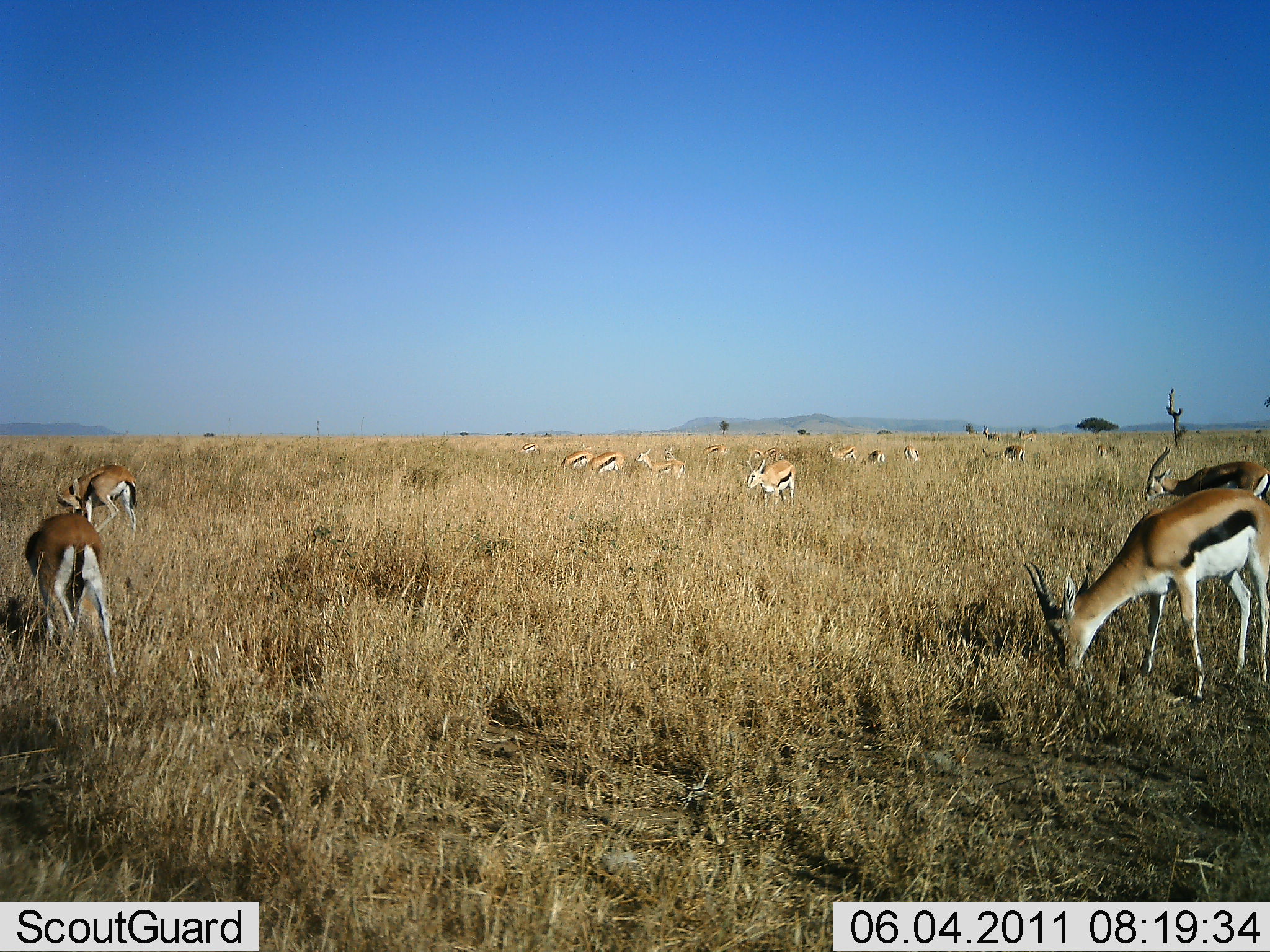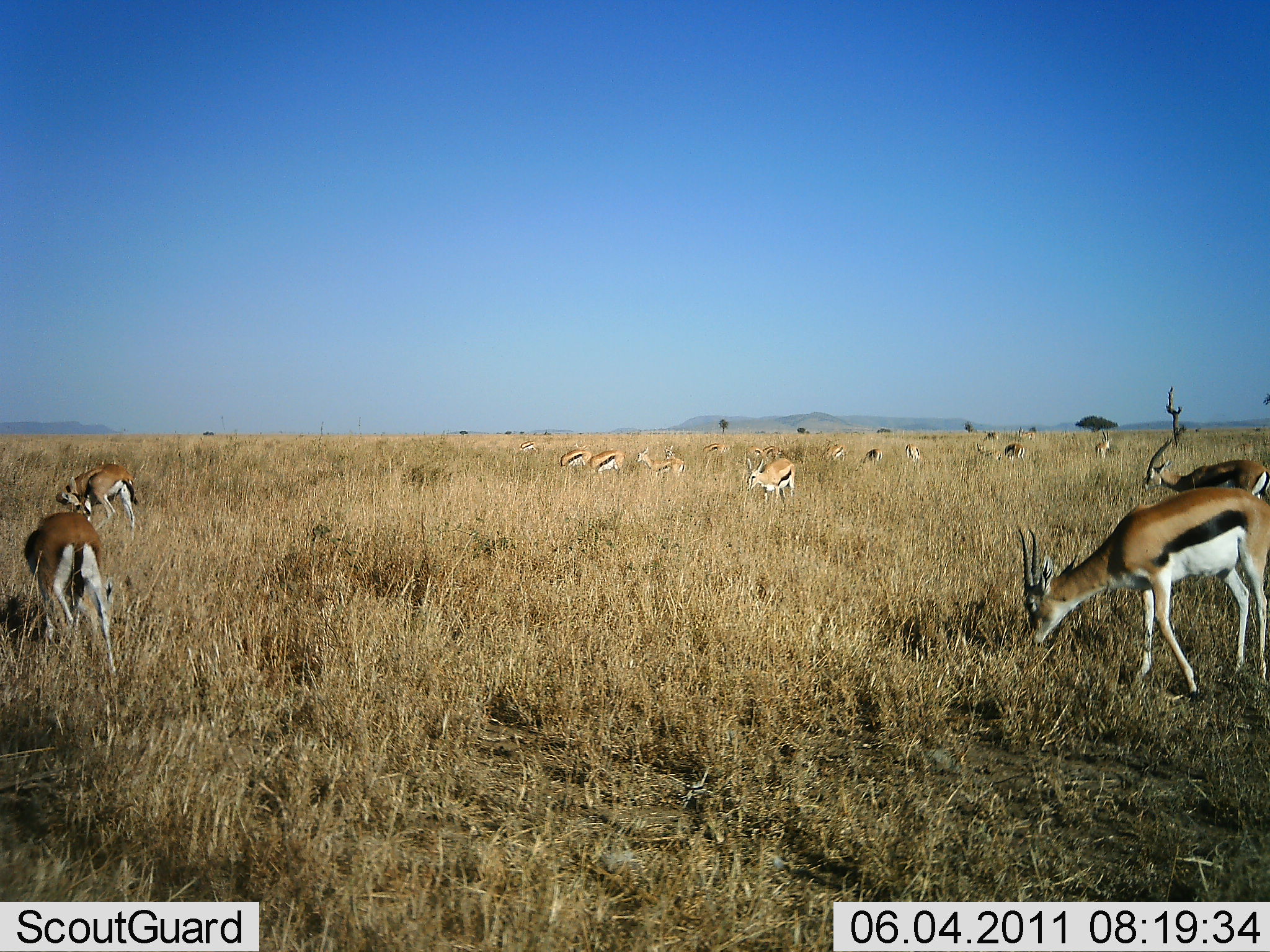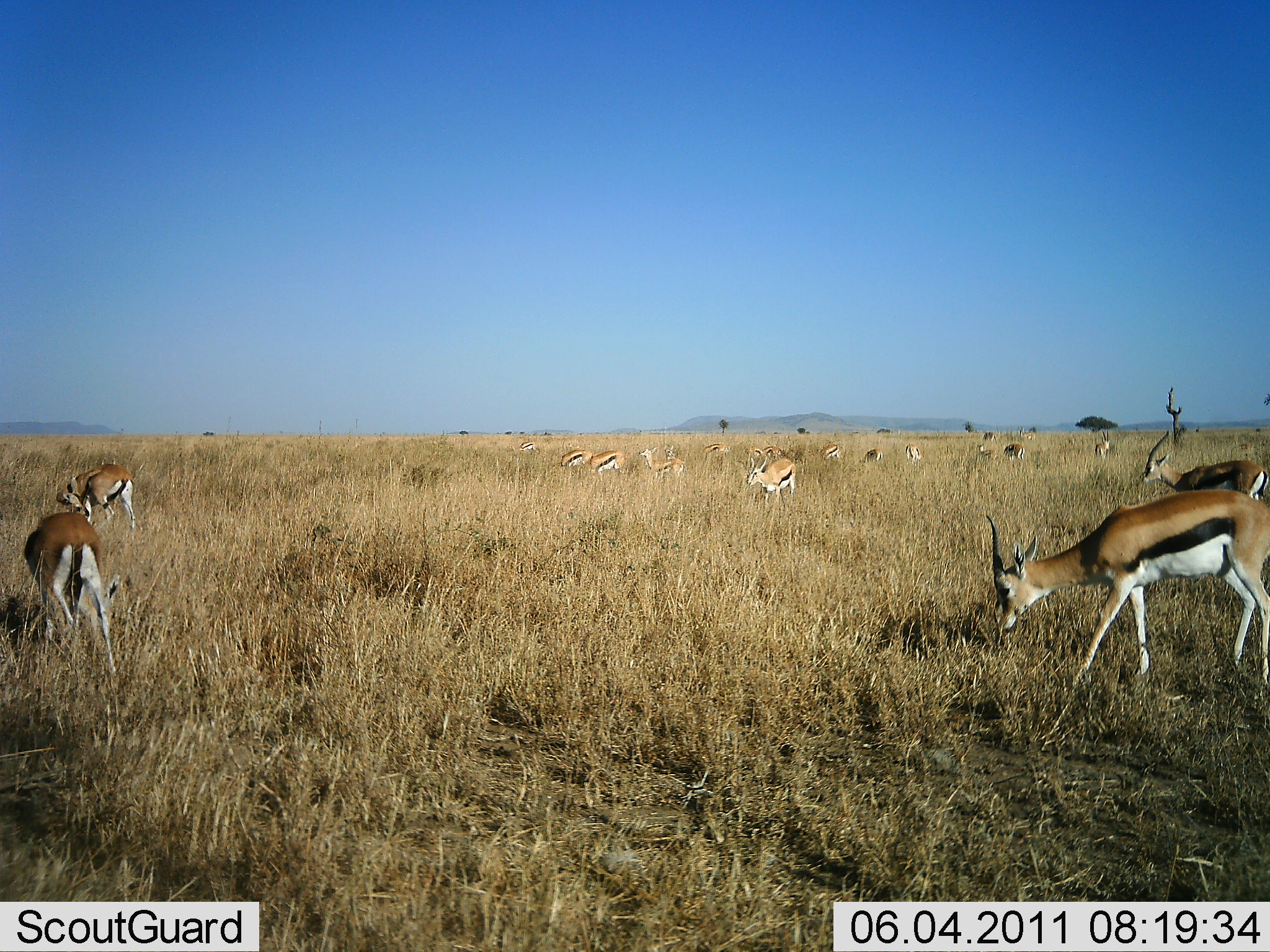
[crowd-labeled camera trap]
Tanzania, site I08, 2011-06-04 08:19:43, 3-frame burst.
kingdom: Animalia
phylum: Chordata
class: Mammalia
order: Artiodactyla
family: Bovidae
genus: Eudorcas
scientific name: Eudorcas thomsonii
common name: thomson's gazelle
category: gazellethomsons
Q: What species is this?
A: Gazellethomsons (thomson's gazelle) (Eudorcas thomsonii).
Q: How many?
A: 11-50.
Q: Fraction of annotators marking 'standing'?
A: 64%.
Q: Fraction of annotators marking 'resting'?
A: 0%.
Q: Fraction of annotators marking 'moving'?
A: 18%.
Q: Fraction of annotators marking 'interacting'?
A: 0%.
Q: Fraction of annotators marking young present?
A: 0%.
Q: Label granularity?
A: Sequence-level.